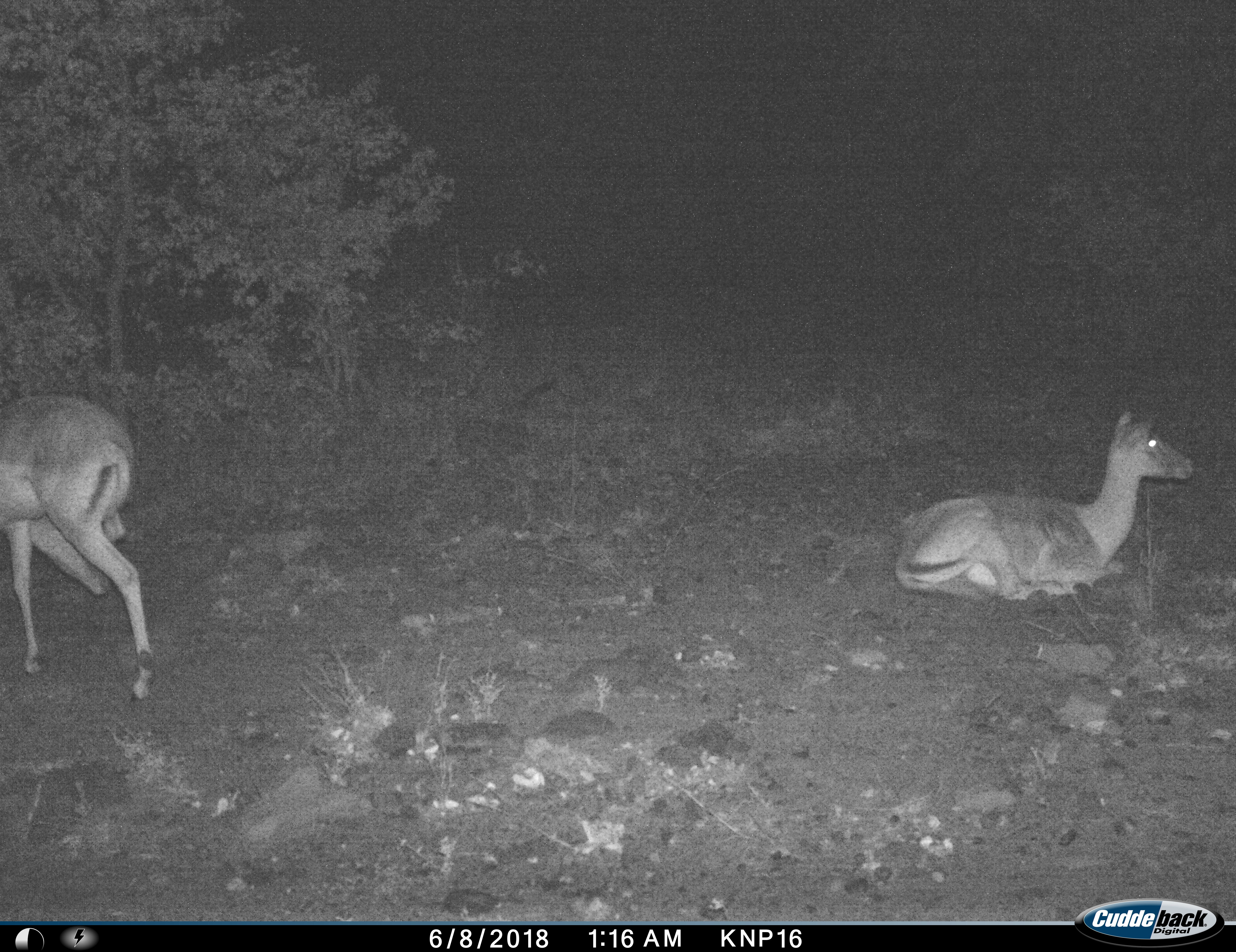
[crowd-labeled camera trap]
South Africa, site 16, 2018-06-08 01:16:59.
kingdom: Animalia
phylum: Chordata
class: Mammalia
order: Artiodactyla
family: Bovidae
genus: Aepyceros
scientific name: Aepyceros melampus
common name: impala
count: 2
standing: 60%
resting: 100%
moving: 40%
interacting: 0%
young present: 0%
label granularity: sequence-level